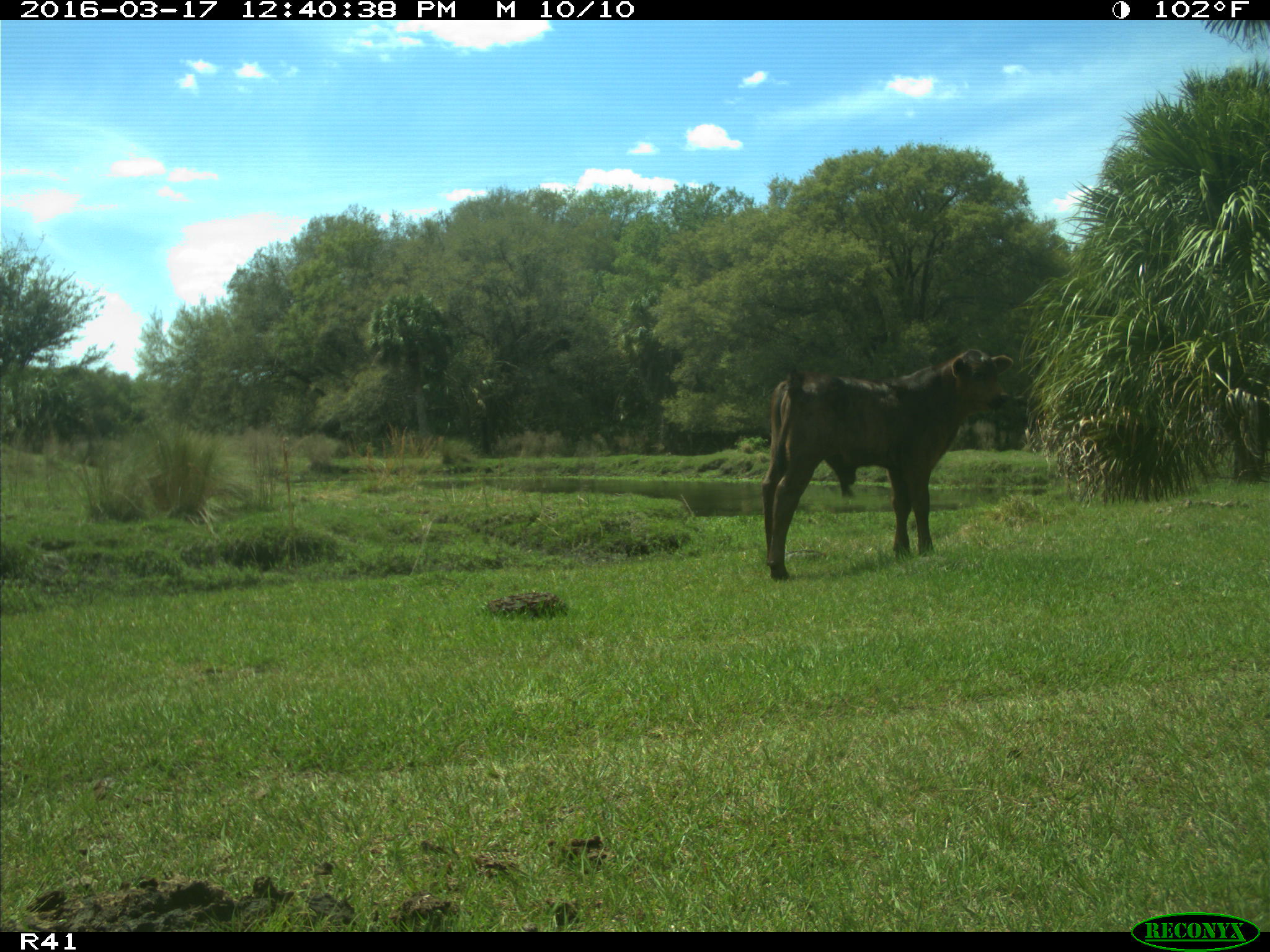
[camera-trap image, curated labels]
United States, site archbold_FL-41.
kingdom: Animalia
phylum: Chordata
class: Mammalia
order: Artiodactyla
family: Bovidae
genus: Bos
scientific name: Bos taurus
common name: domestic cow